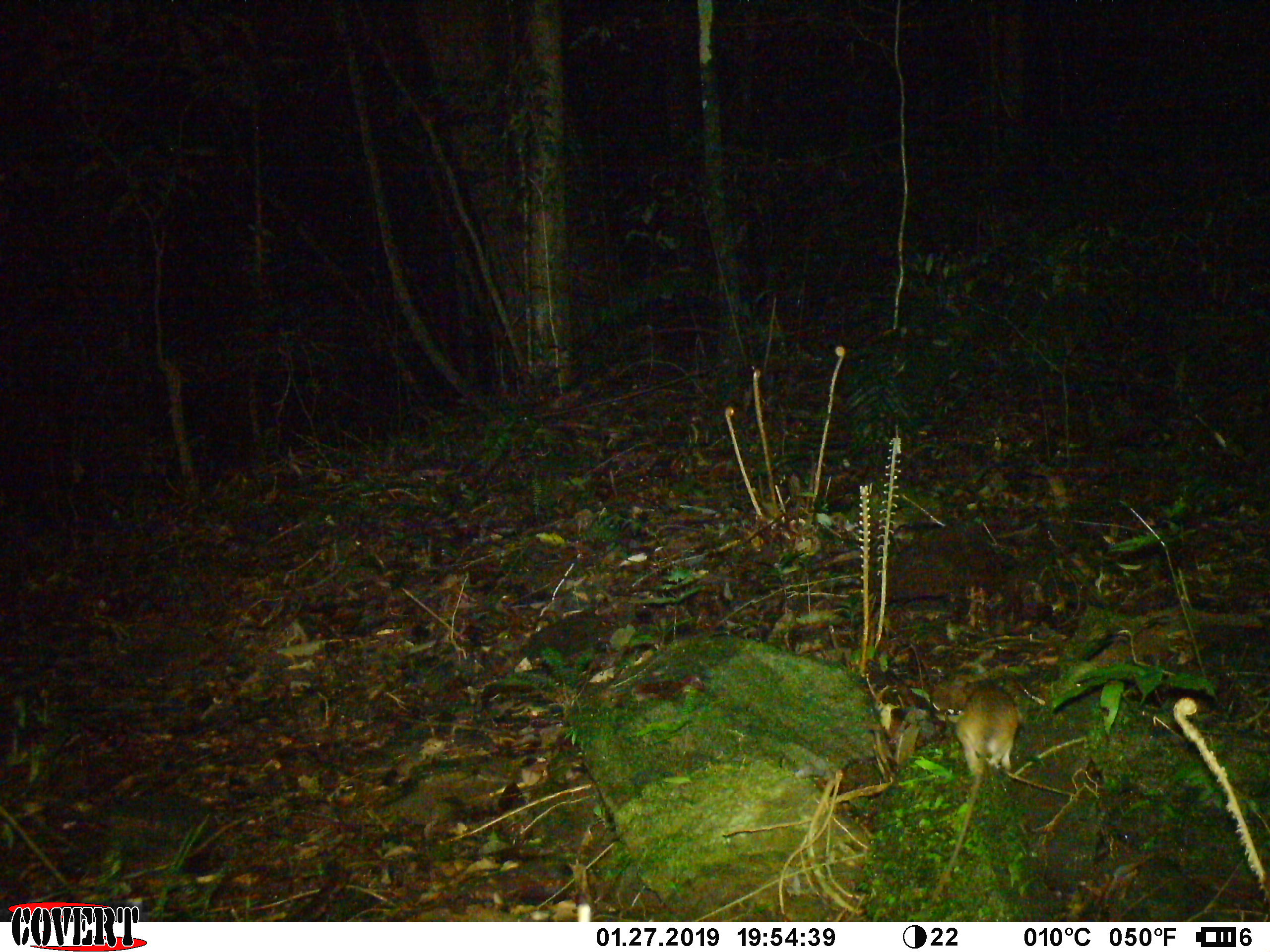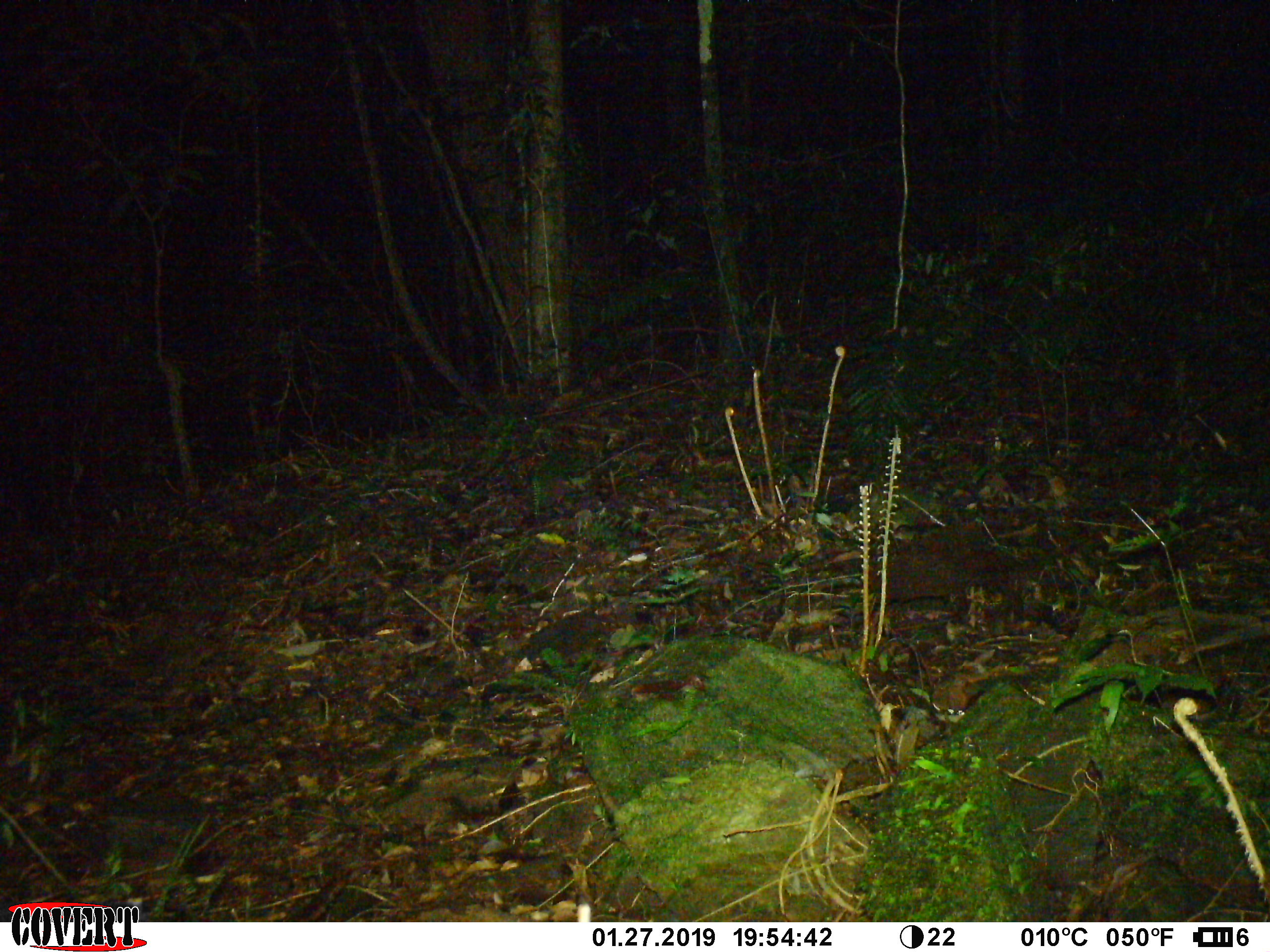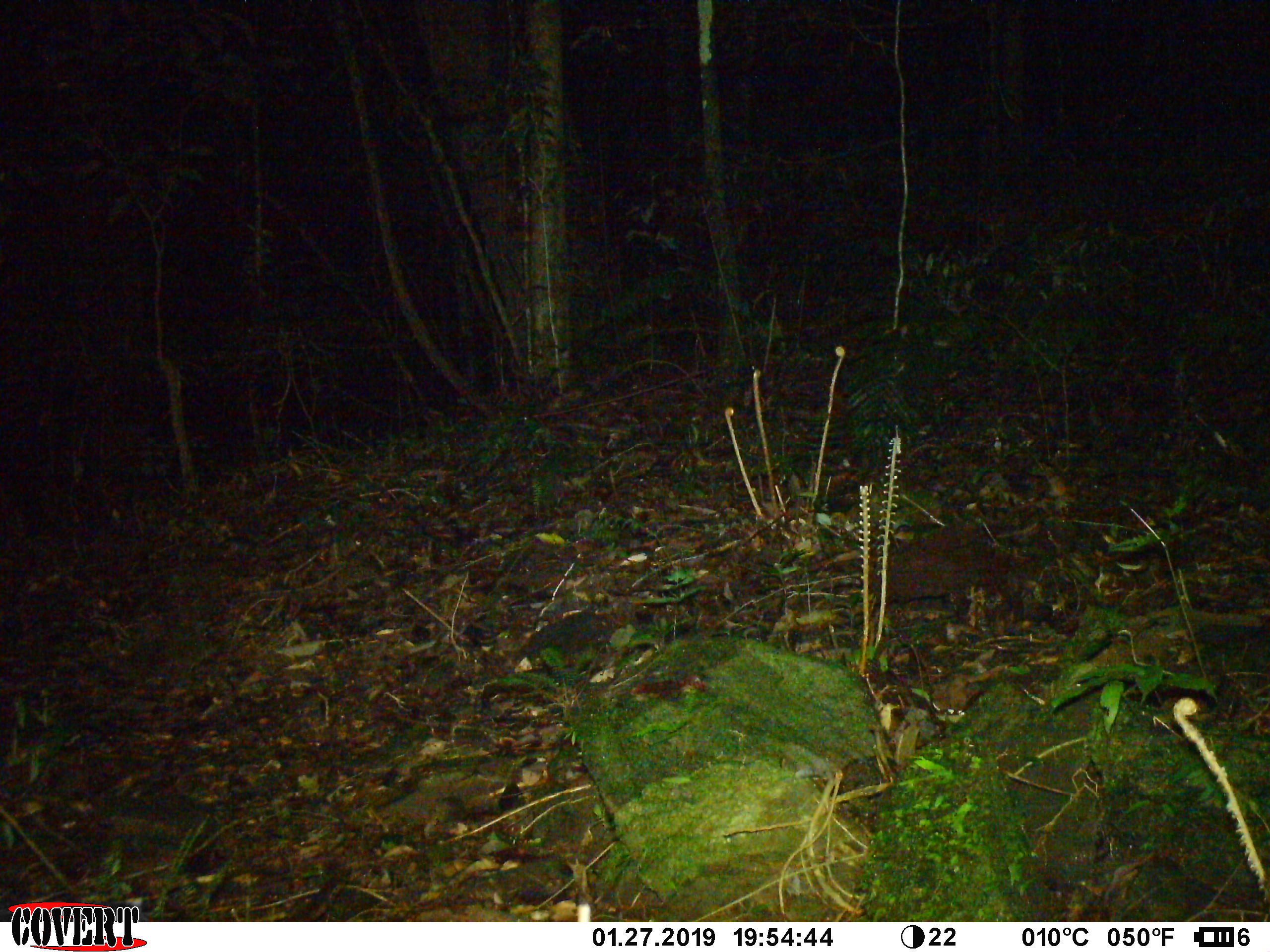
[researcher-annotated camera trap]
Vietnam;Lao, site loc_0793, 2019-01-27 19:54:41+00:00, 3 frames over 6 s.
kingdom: Animalia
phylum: Chordata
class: Mammalia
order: Rodentia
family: Muridae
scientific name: Muridae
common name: old-world mice and rats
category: unidentified murid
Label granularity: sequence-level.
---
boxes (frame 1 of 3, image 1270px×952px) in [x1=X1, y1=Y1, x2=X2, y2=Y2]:
unidentified murid: [x1=933, y1=675, x2=1015, y2=895]